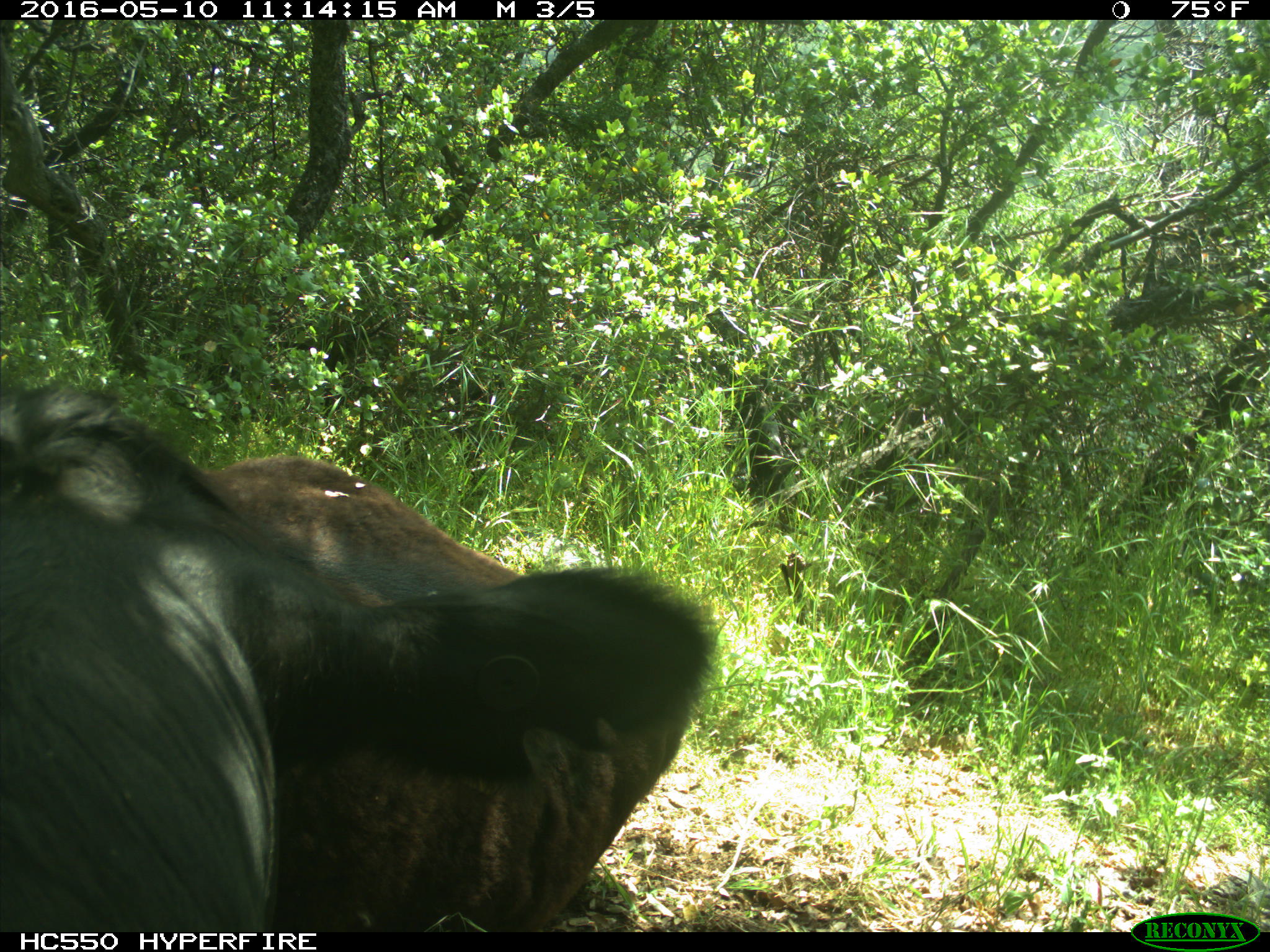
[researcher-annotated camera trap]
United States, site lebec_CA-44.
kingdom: Animalia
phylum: Chordata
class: Mammalia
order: Artiodactyla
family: Bovidae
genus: Bos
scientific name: Bos taurus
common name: domestic cow